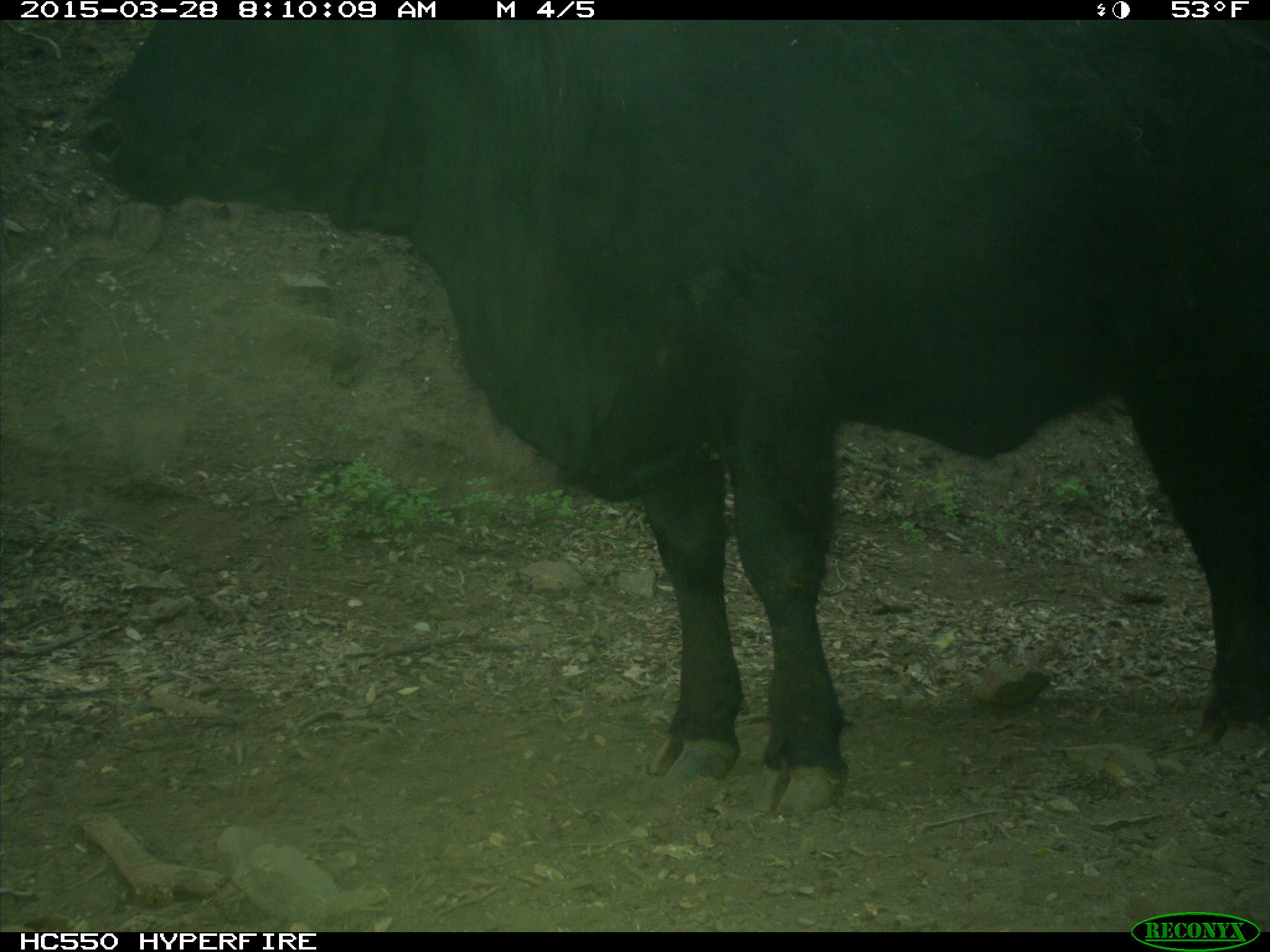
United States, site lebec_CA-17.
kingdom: Animalia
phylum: Chordata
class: Mammalia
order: Artiodactyla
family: Bovidae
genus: Bos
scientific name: Bos taurus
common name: domestic cow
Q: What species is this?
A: Bos taurus (domestic cow).